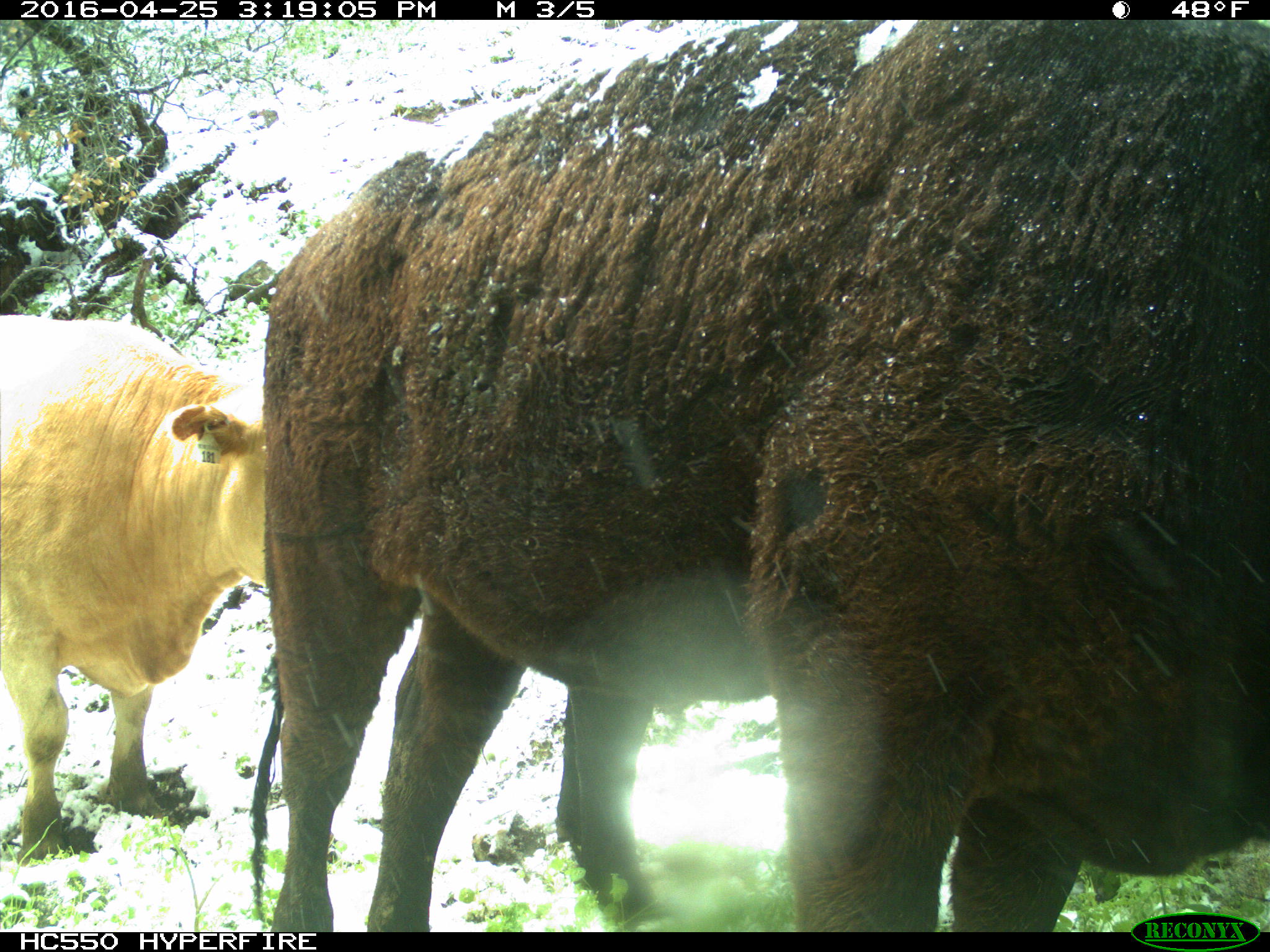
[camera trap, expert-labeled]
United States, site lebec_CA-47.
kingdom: Animalia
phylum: Chordata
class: Mammalia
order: Artiodactyla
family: Bovidae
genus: Bos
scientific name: Bos taurus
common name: domestic cow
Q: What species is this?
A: Bos taurus (domestic cow).